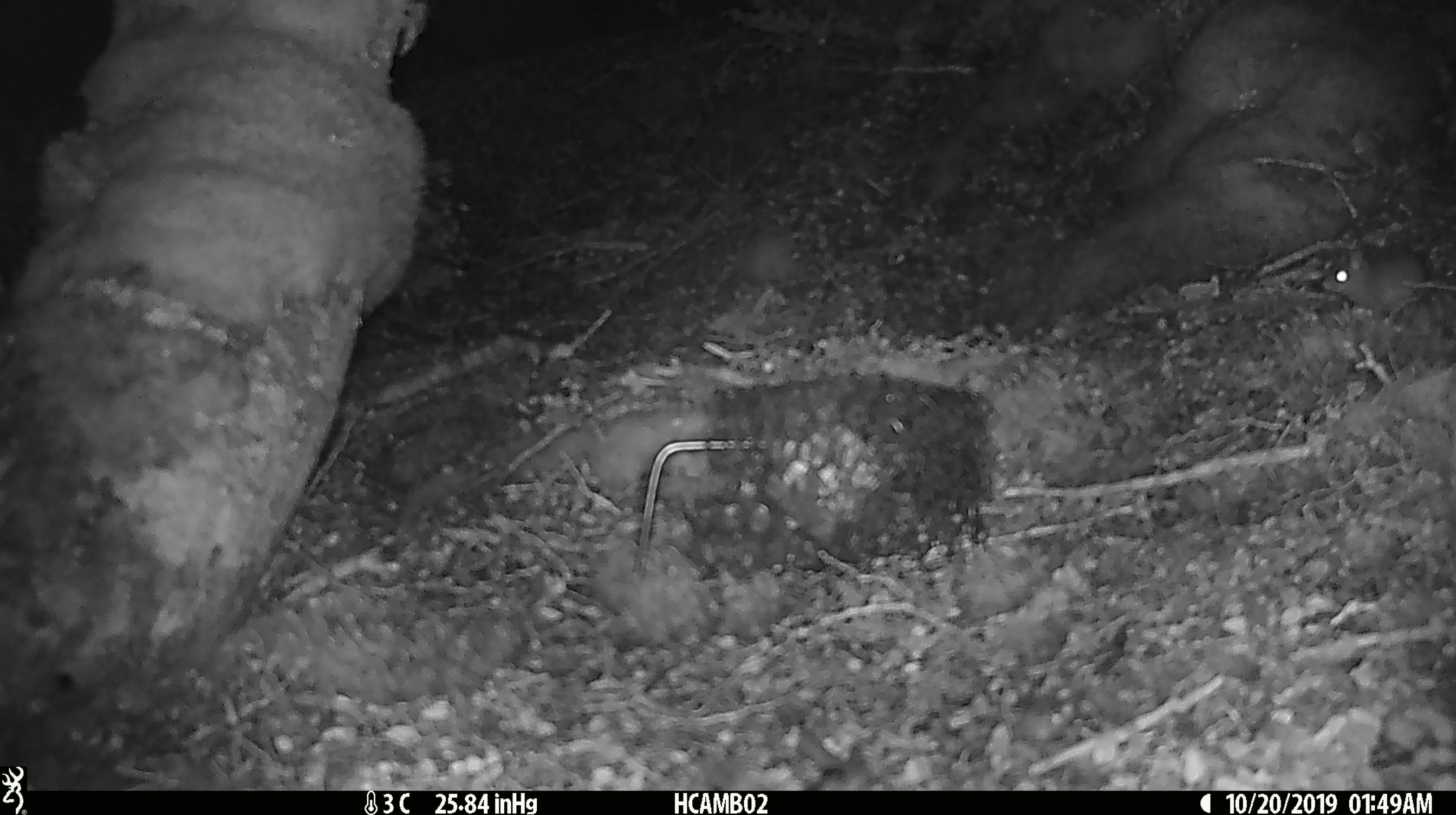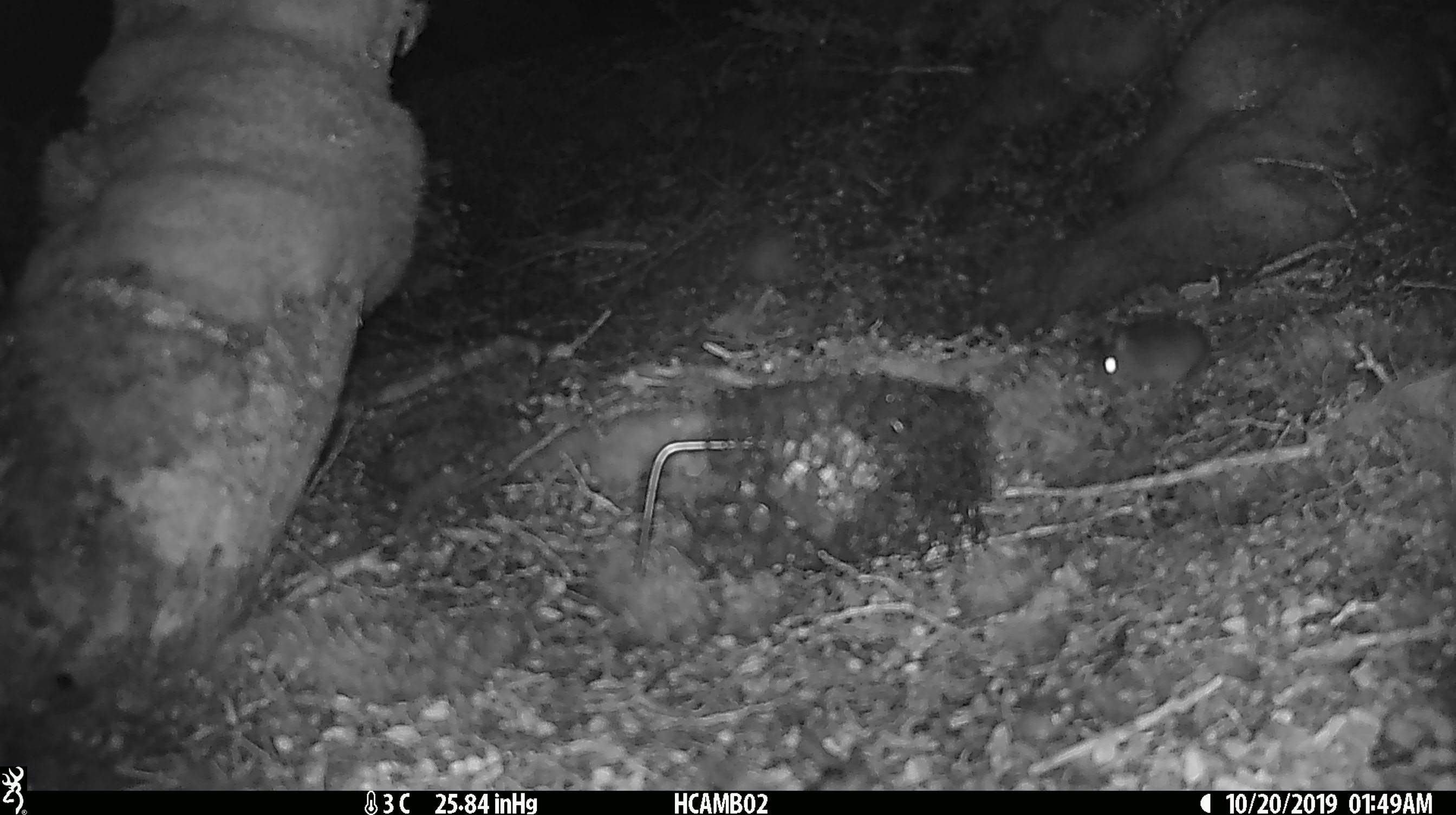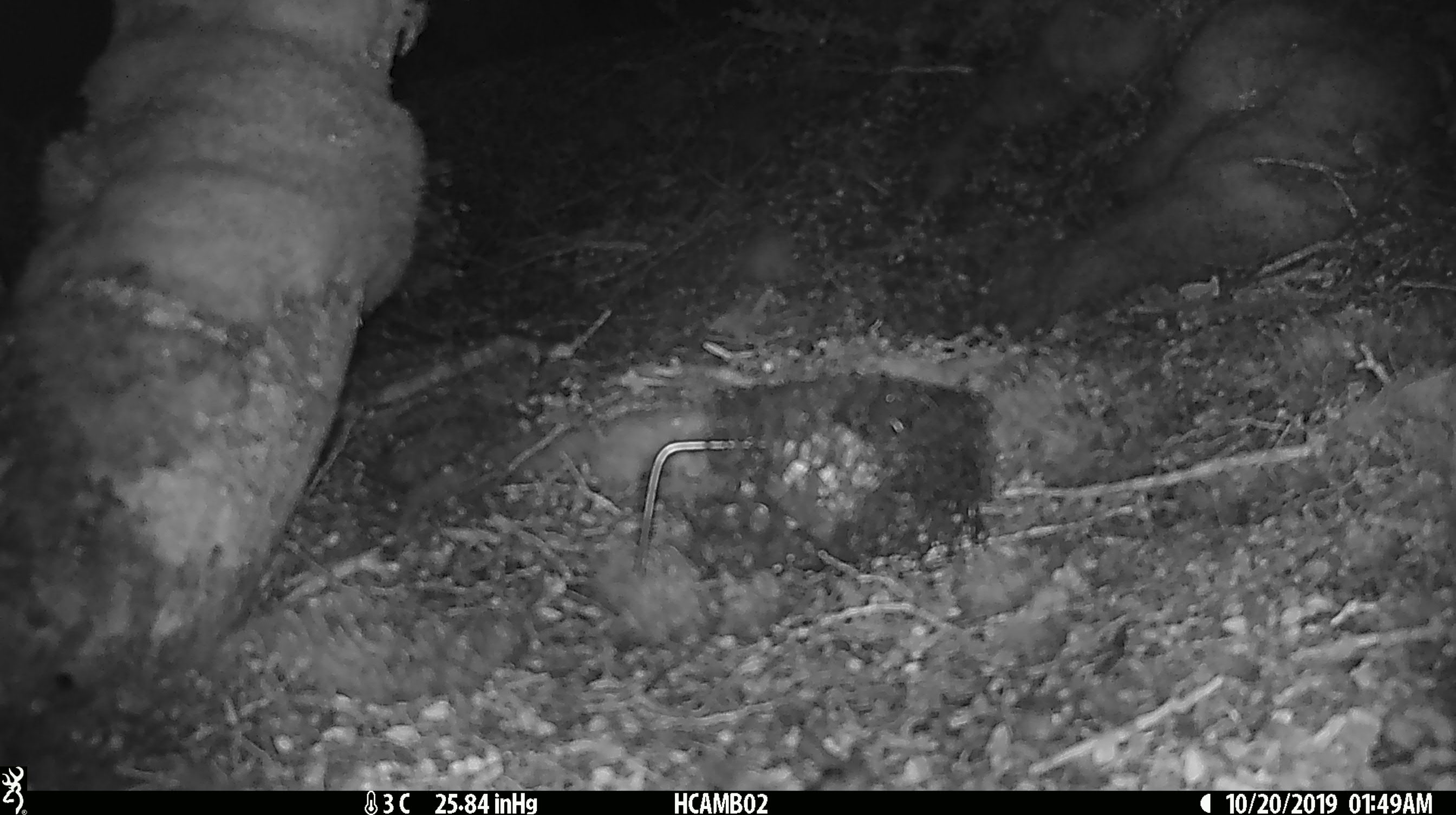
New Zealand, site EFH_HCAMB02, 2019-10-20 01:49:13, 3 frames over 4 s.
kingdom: Animalia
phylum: Chordata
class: Mammalia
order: Rodentia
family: Muridae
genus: Mus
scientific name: Mus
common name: mouse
Mouse (Mus).